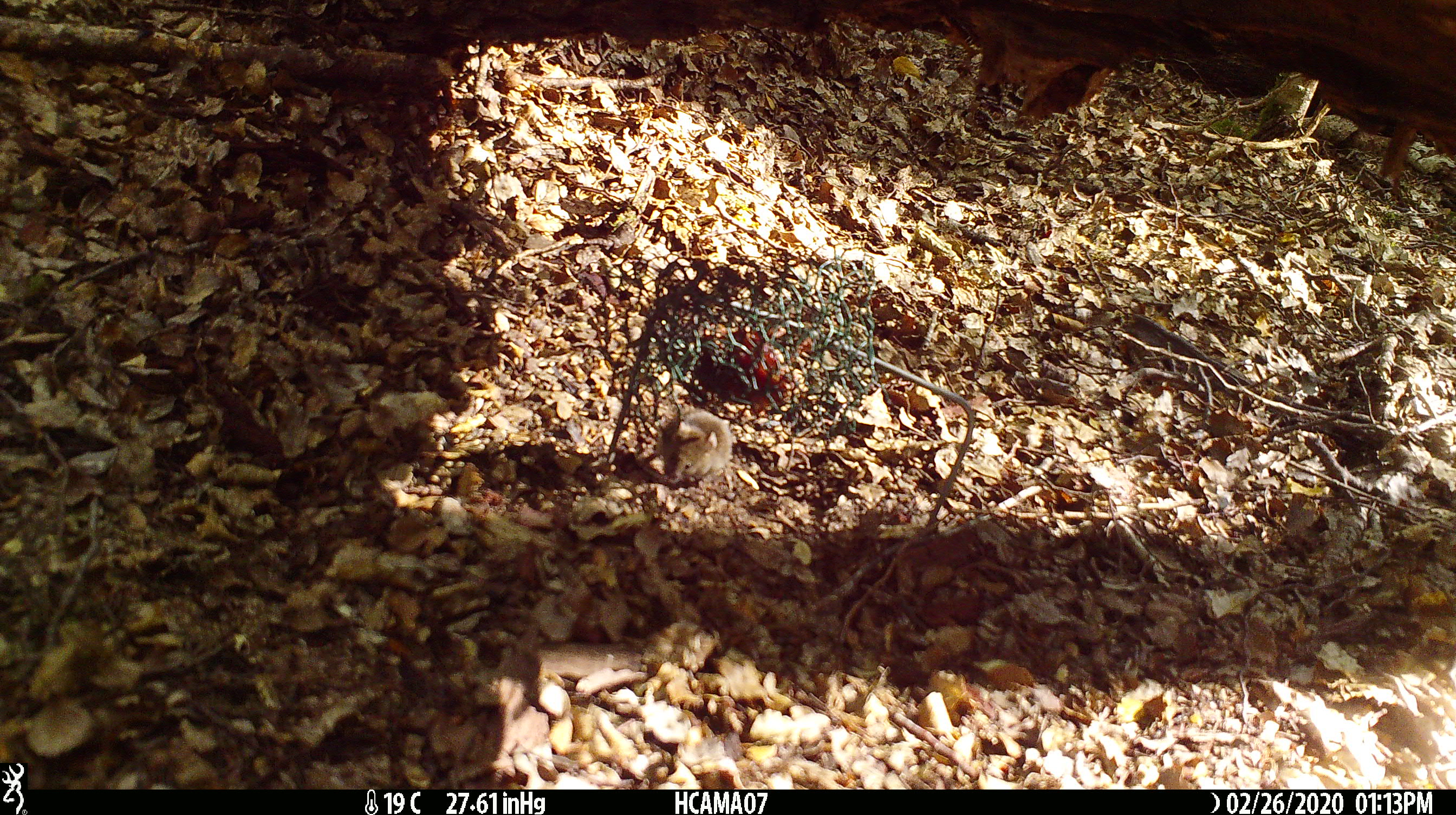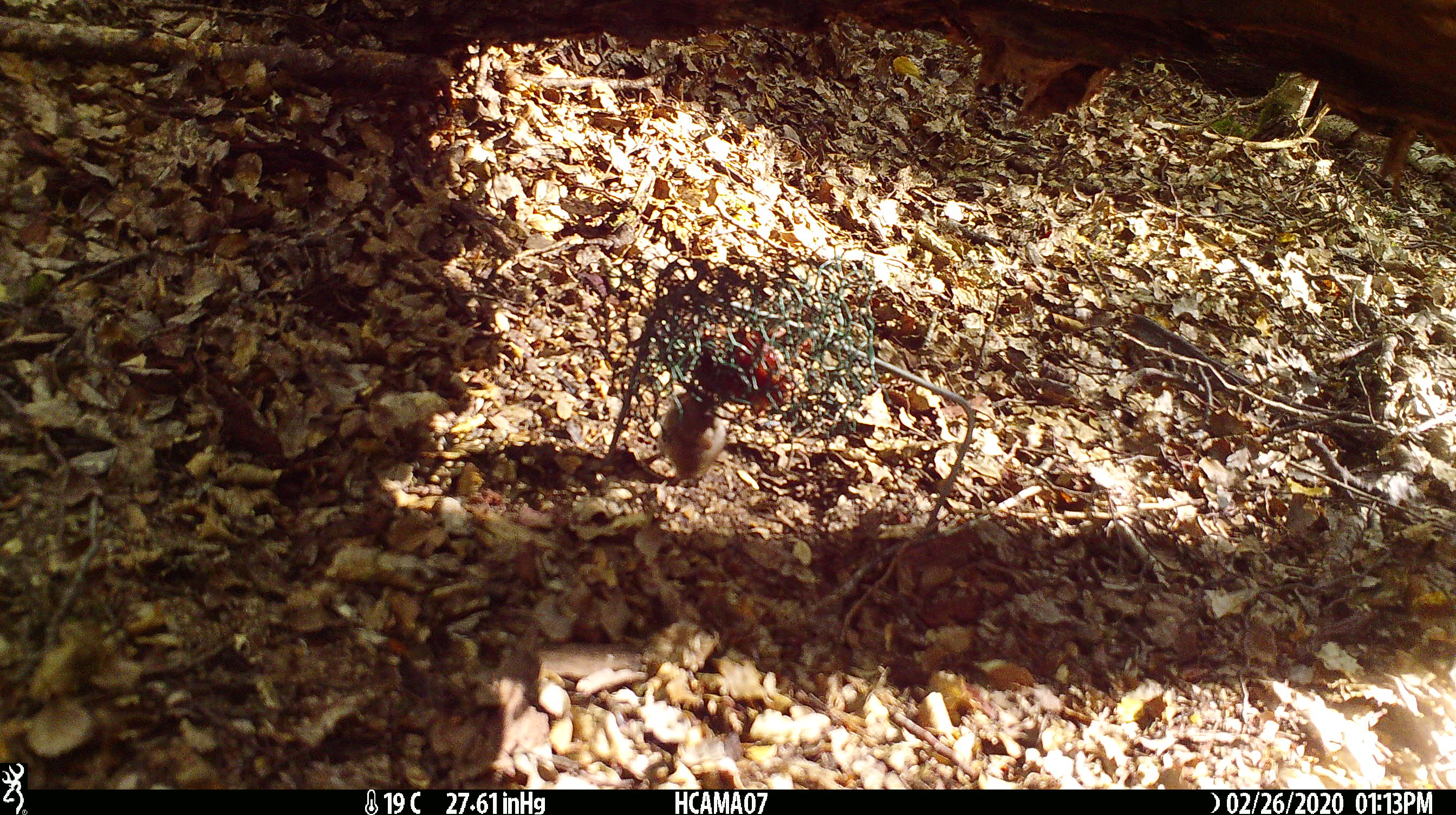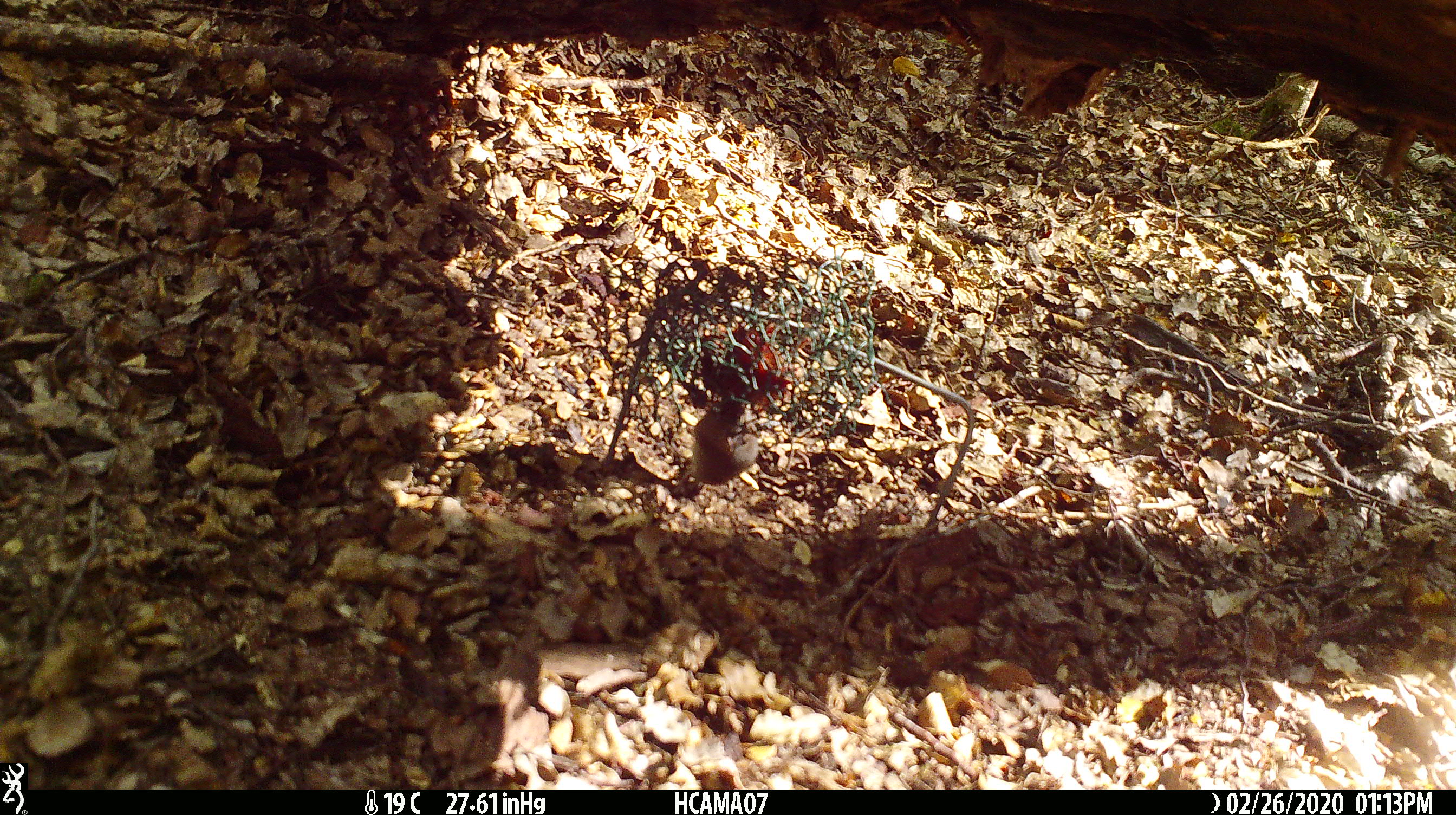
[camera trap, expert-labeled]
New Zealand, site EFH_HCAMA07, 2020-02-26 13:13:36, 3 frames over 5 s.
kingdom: Animalia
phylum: Chordata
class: Mammalia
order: Rodentia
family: Muridae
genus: Mus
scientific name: Mus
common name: mouse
Mouse (Mus).